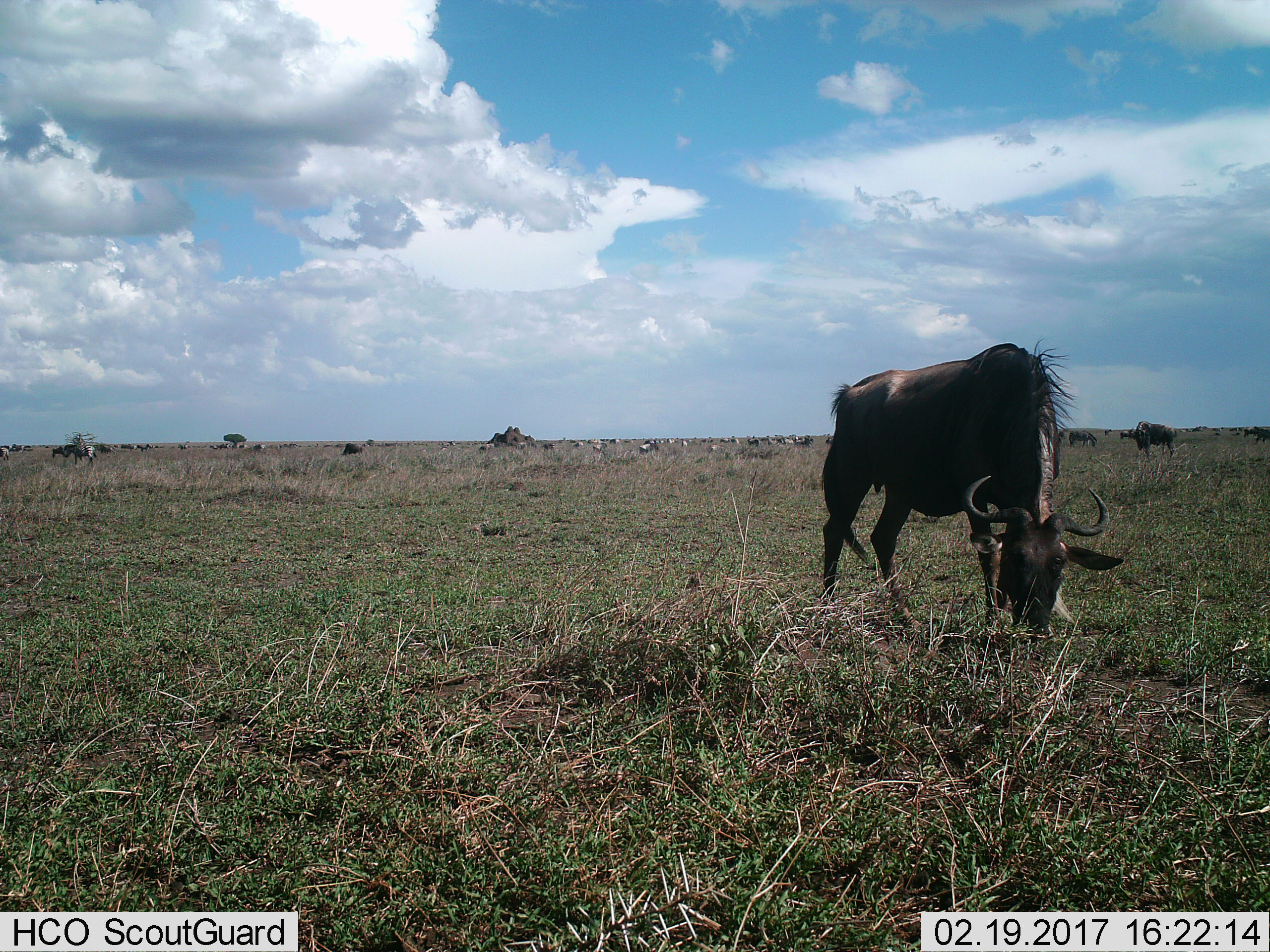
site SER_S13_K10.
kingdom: Animalia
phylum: Chordata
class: Mammalia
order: Artiodactyla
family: Bovidae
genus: Connochaetes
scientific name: Connochaetes taurinus taurinus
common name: blue wildebeest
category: wildebeestblue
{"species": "wildebeestblue (blue wildebeest) (Connochaetes taurinus taurinus)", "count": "11-50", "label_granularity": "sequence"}